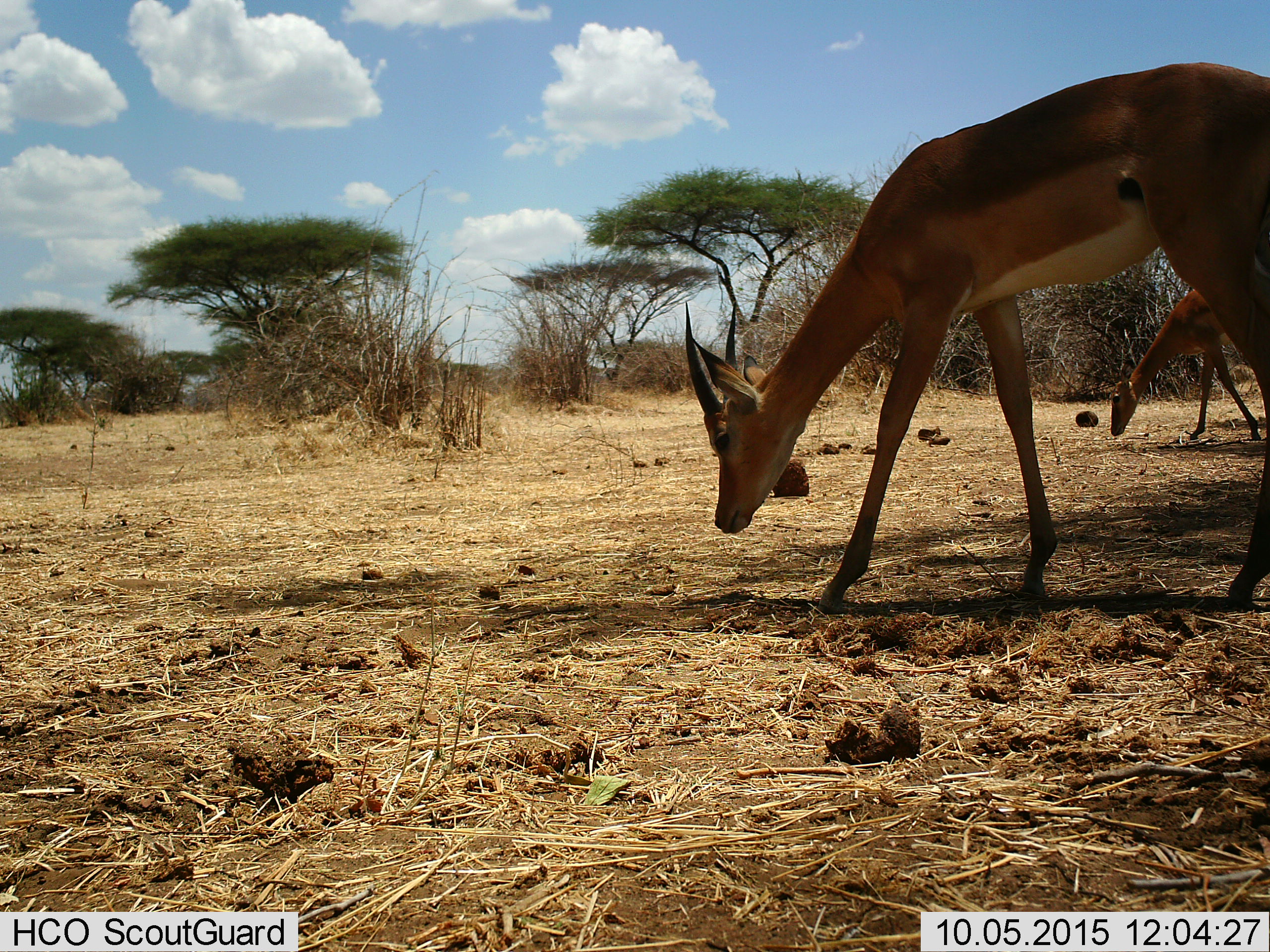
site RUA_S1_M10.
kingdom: Animalia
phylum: Chordata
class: Mammalia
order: Artiodactyla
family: Bovidae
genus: Aepyceros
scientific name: Aepyceros melampus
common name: impala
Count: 2.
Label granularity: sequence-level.